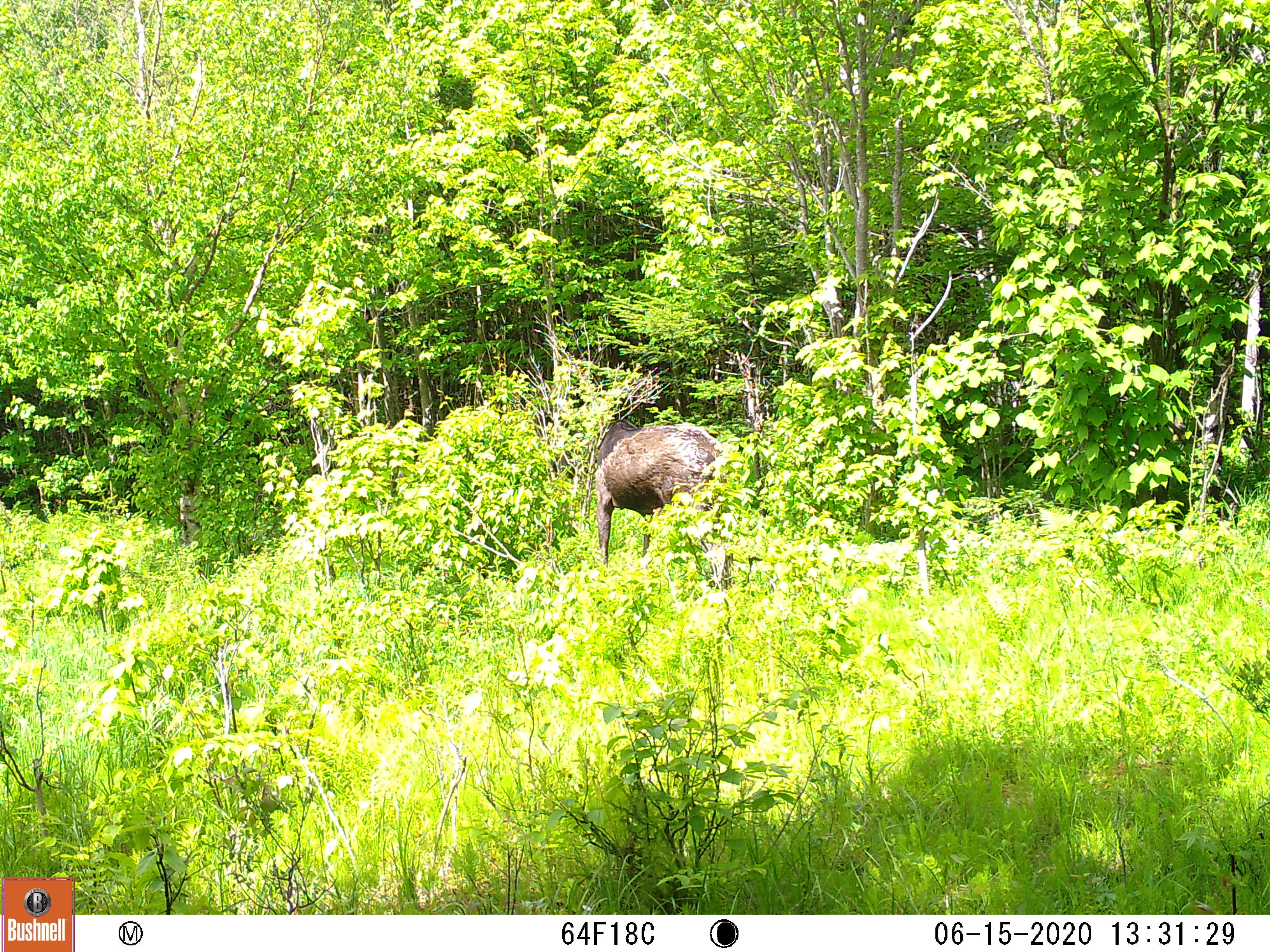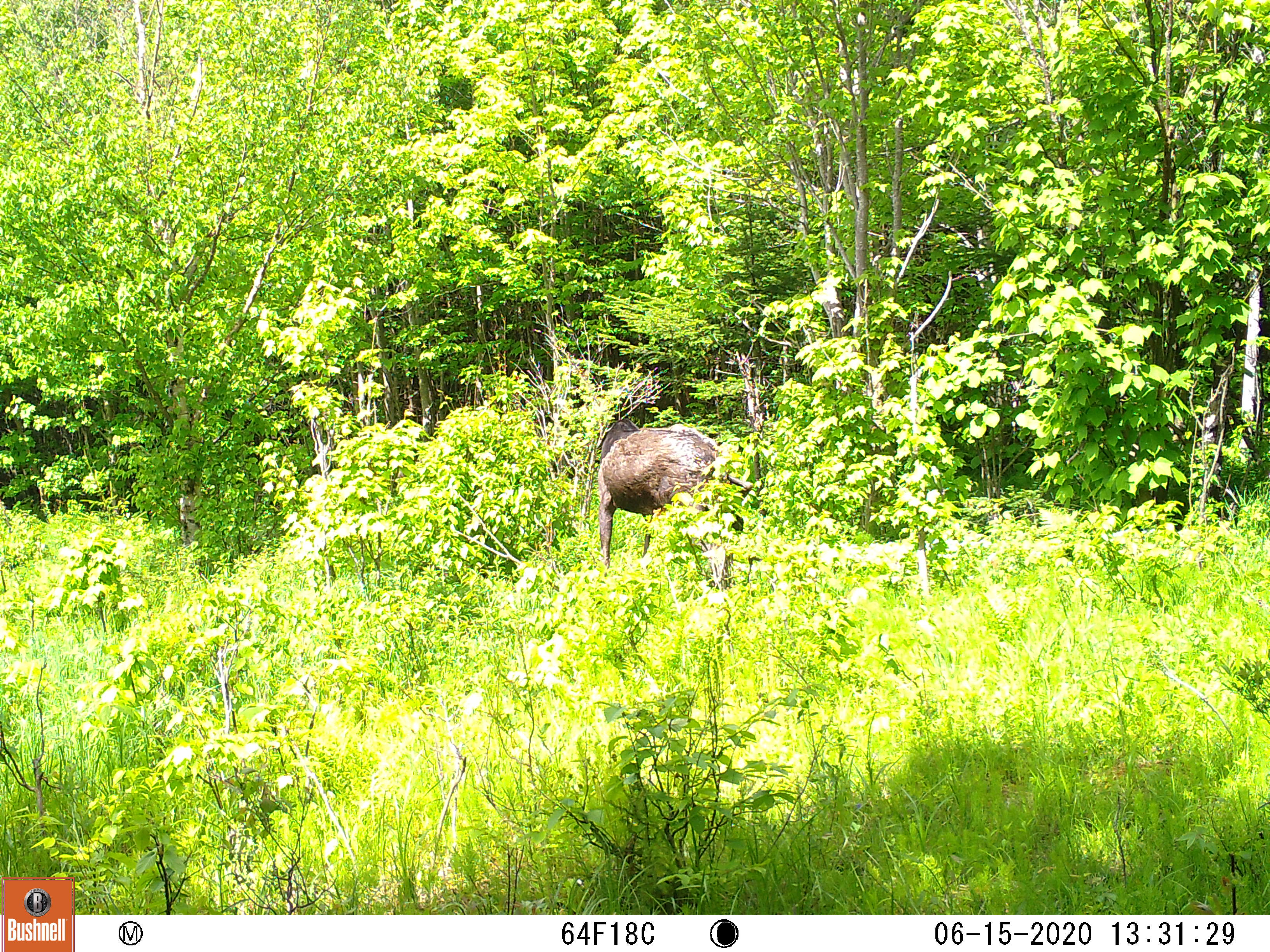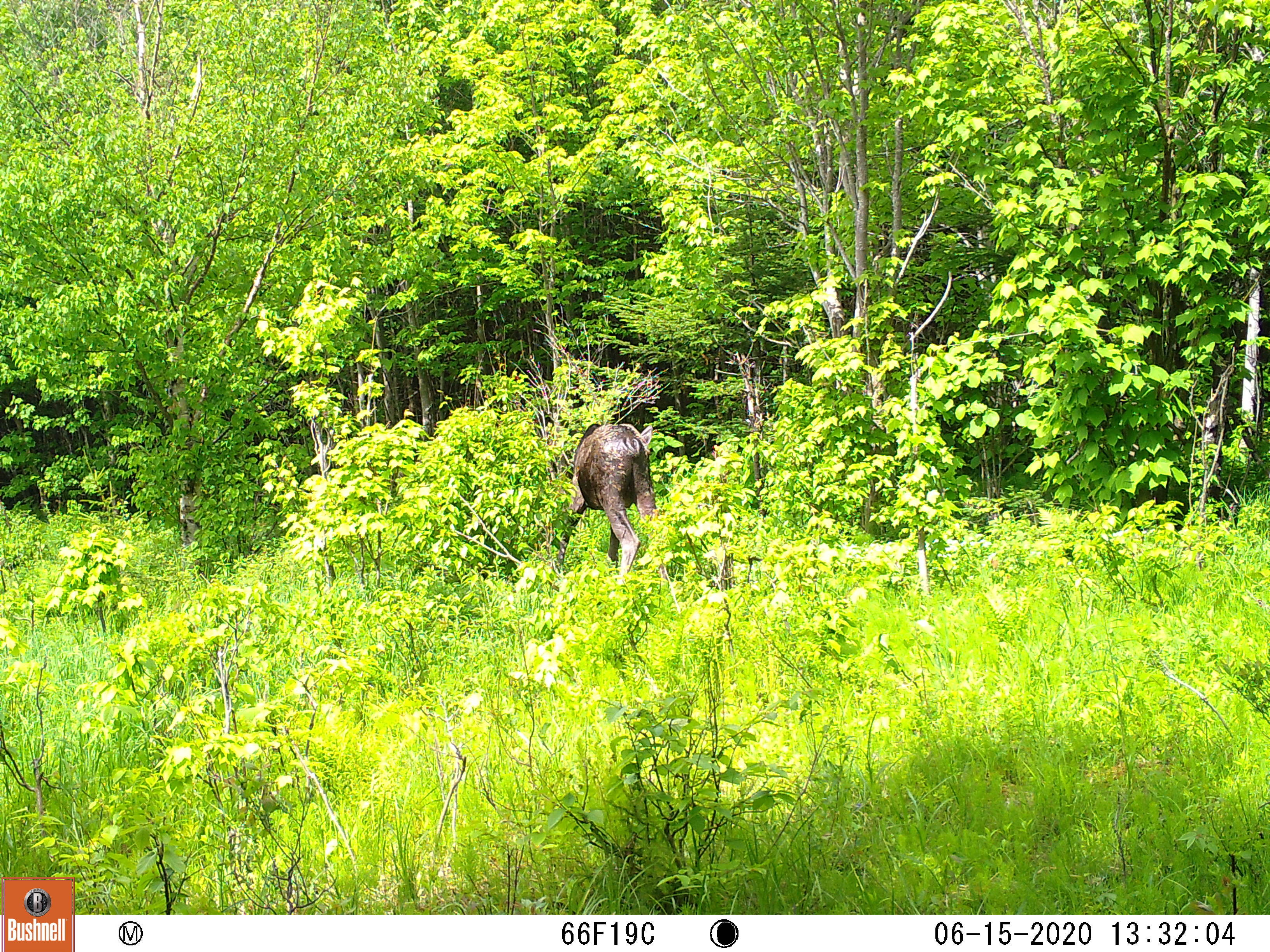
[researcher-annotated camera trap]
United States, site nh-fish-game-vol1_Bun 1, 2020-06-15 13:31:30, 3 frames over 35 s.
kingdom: Animalia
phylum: Chordata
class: Mammalia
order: Artiodactyla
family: Cervidae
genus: Alces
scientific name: Alces alces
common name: moose